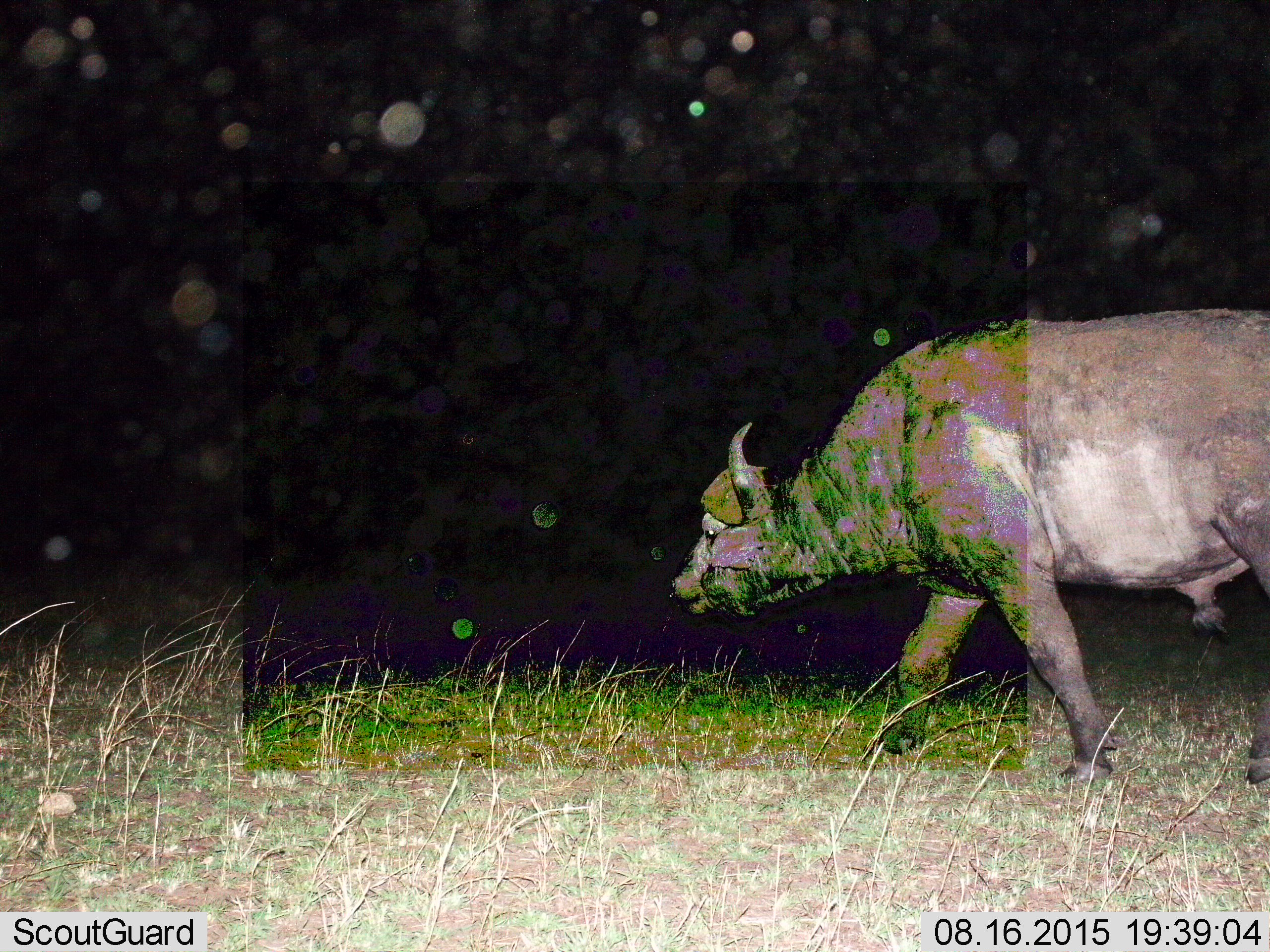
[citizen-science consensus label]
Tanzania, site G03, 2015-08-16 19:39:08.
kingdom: Animalia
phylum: Chordata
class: Mammalia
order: Artiodactyla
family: Bovidae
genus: Syncerus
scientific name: Syncerus caffer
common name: cape buffalo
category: buffalo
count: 1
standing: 25%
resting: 0%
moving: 75%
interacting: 0%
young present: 0%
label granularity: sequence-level